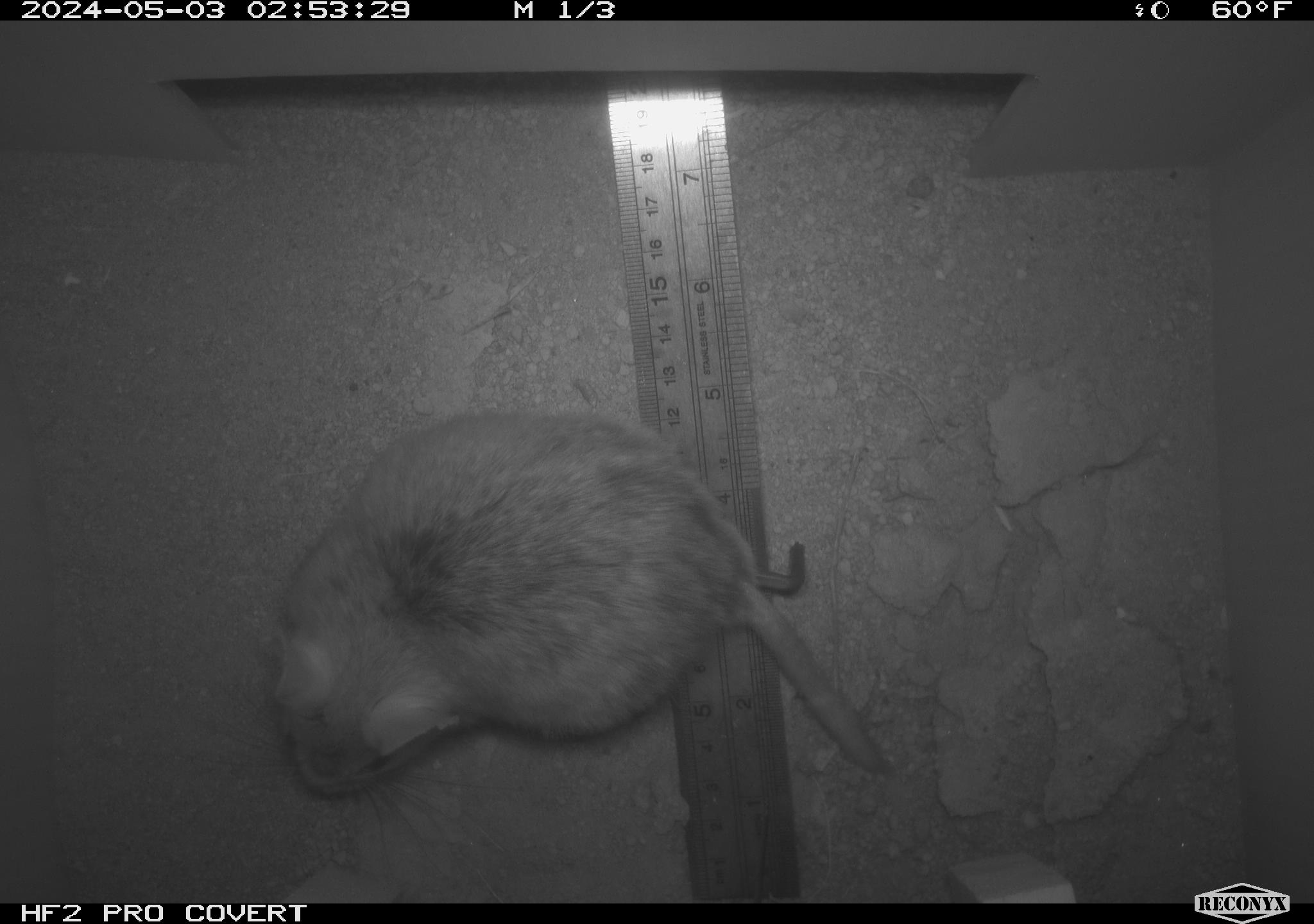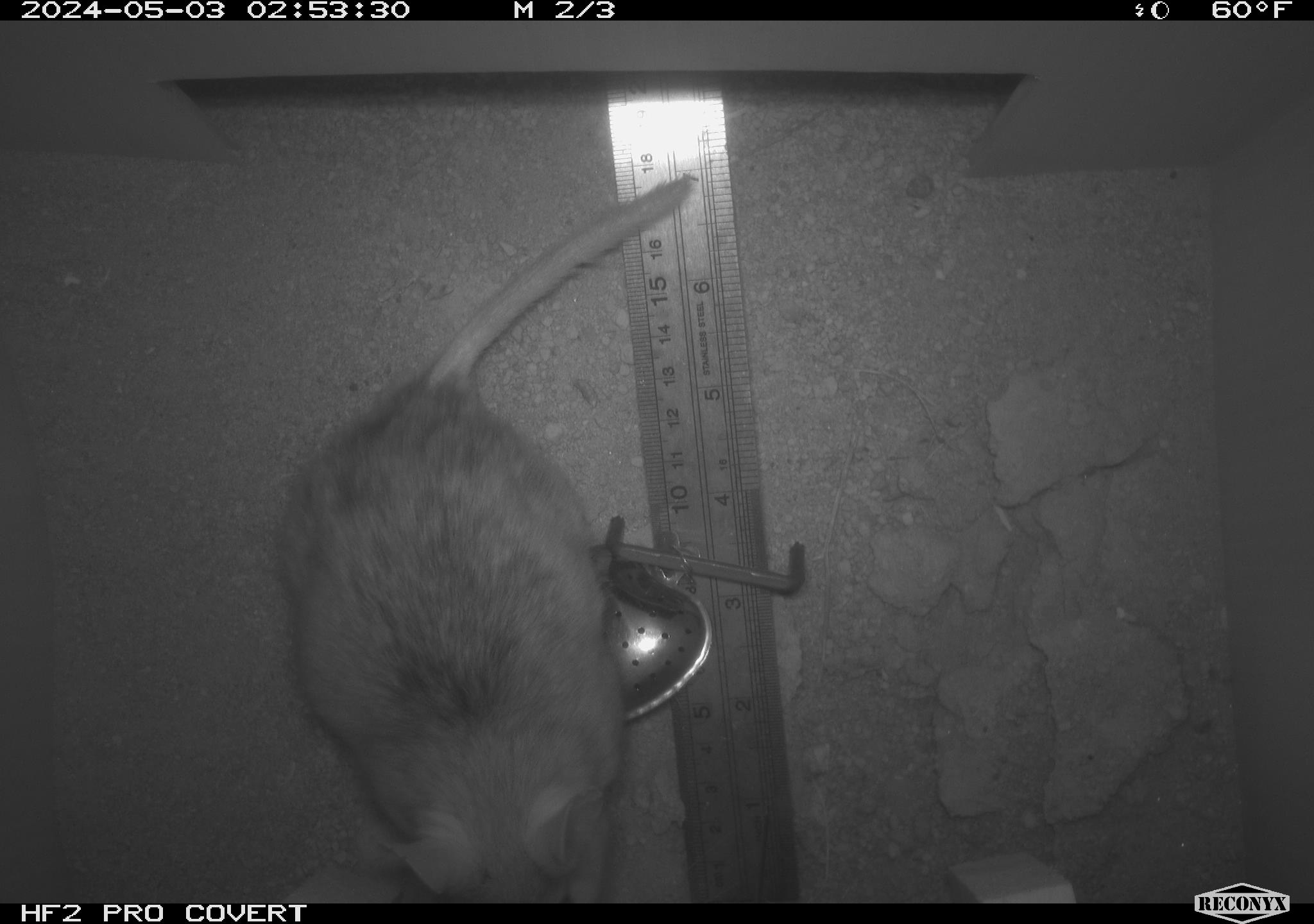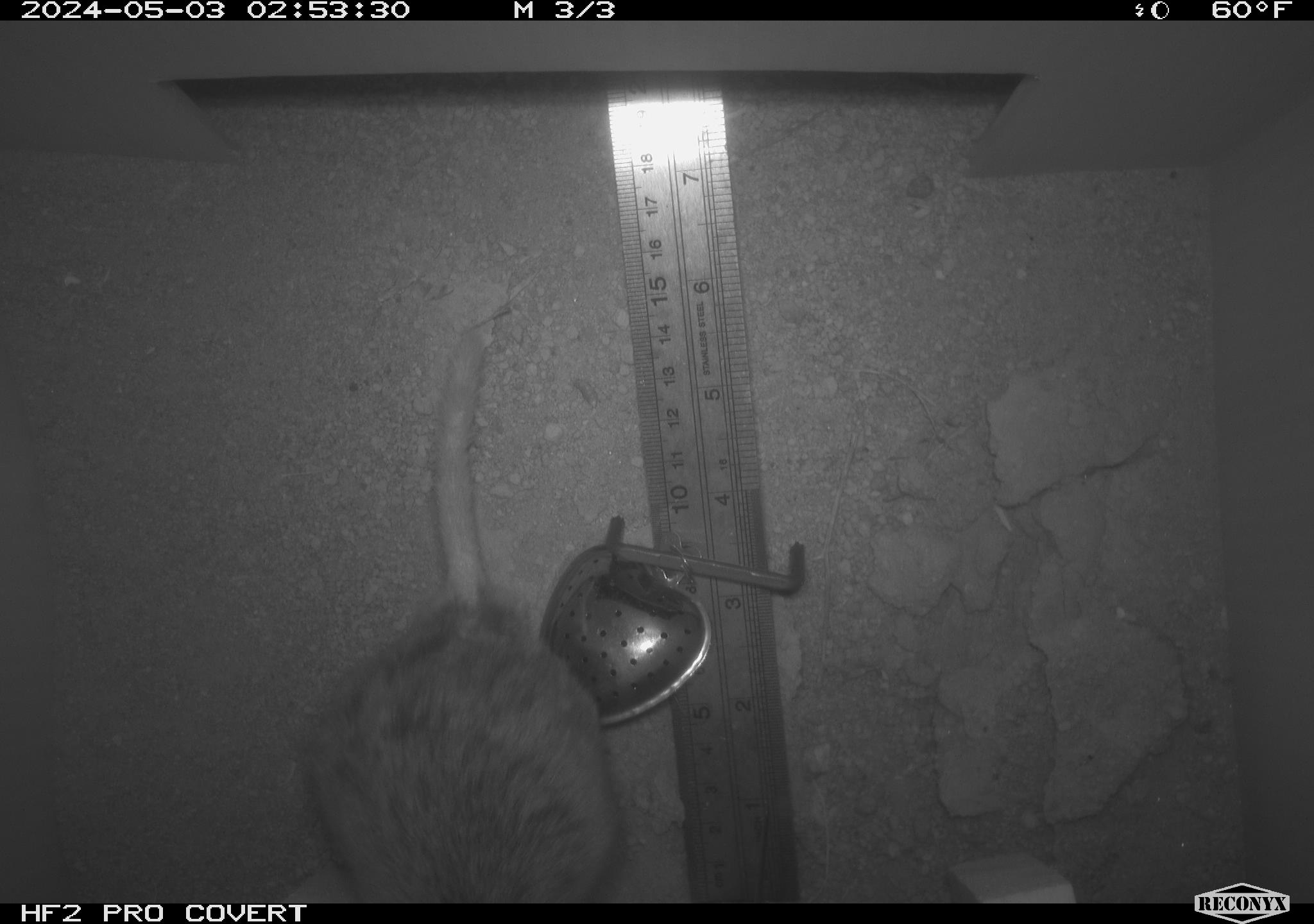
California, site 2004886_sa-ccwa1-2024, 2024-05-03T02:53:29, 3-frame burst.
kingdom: Animalia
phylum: Chordata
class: Mammalia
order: Rodentia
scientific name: Rodentia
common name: woodrat or rat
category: woodrat or rat species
Woodrat or rat species (woodrat or rat) (Rodentia).